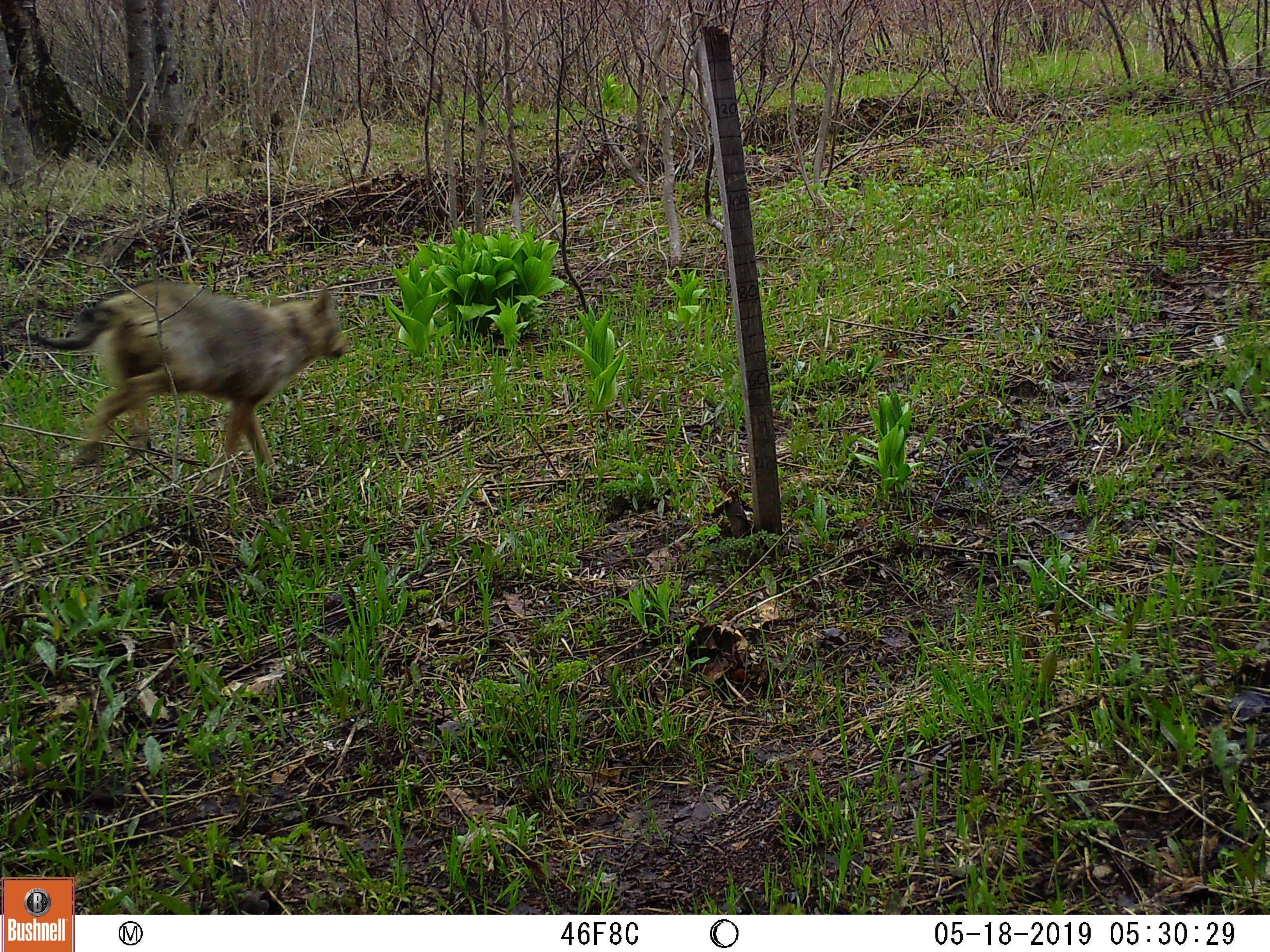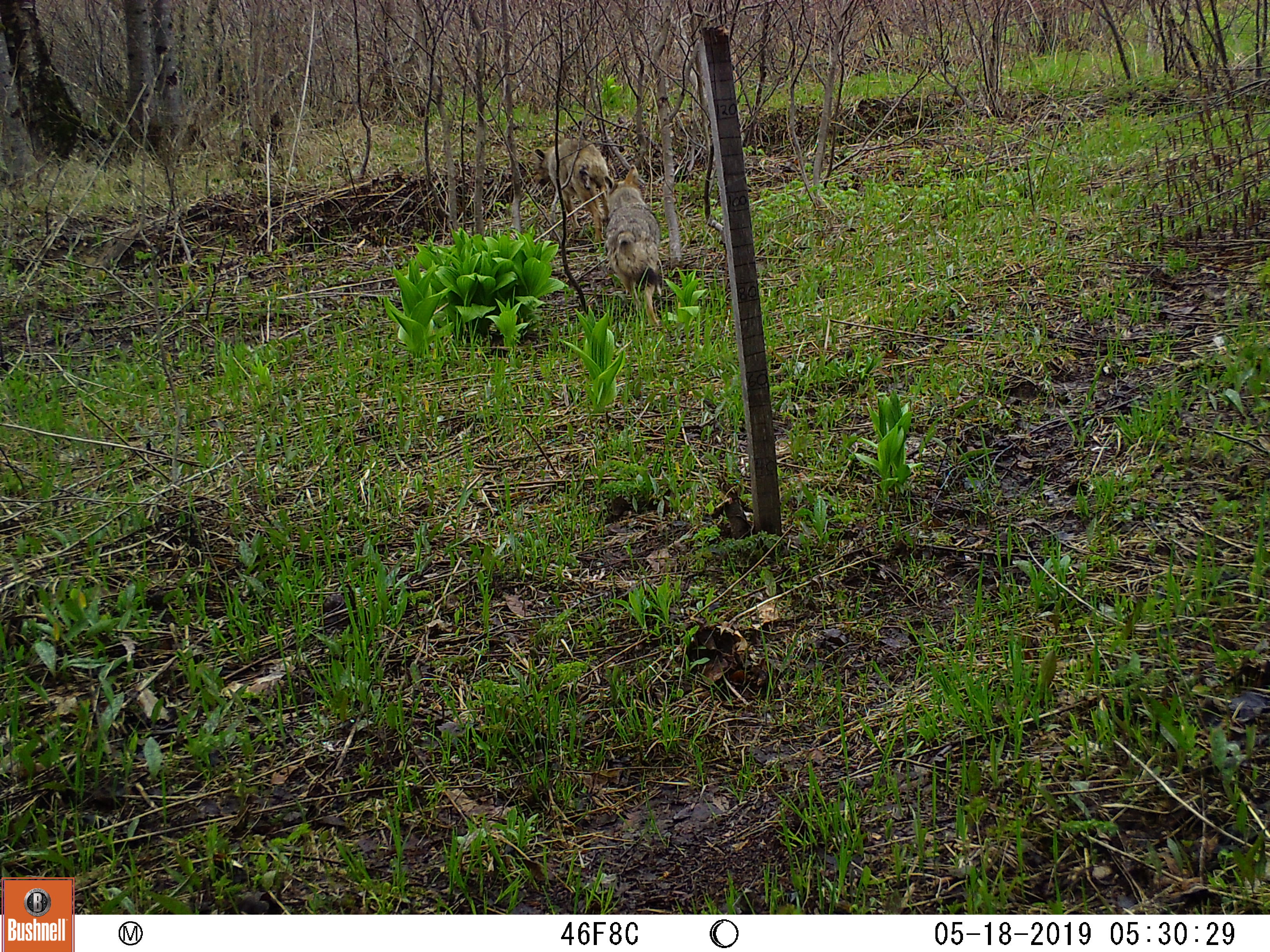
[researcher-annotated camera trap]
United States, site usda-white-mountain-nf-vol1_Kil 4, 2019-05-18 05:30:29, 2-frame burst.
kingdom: Animalia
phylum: Chordata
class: Mammalia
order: Carnivora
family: Canidae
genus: Canis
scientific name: Canis latrans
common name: coyote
Coyote (Canis latrans).